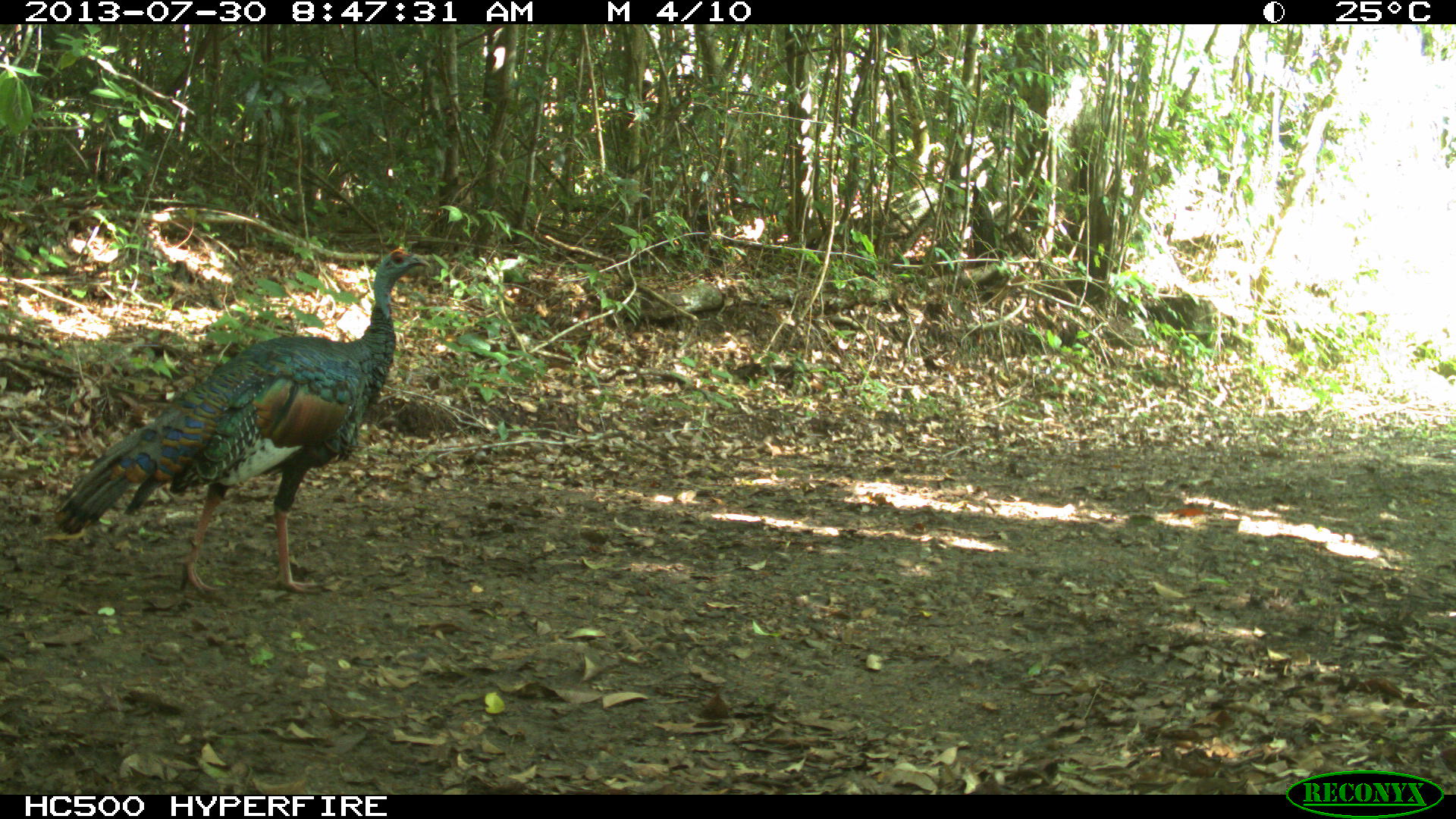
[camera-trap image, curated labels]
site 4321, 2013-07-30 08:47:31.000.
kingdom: Animalia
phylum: Chordata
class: Aves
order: Galliformes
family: Phasianidae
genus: Meleagris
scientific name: Meleagris ocellata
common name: ocellated turkey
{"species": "Meleagris ocellata (ocellated turkey)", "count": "1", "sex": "female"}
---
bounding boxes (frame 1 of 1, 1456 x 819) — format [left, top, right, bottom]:
meleagris ocellata: [49, 245, 432, 595]